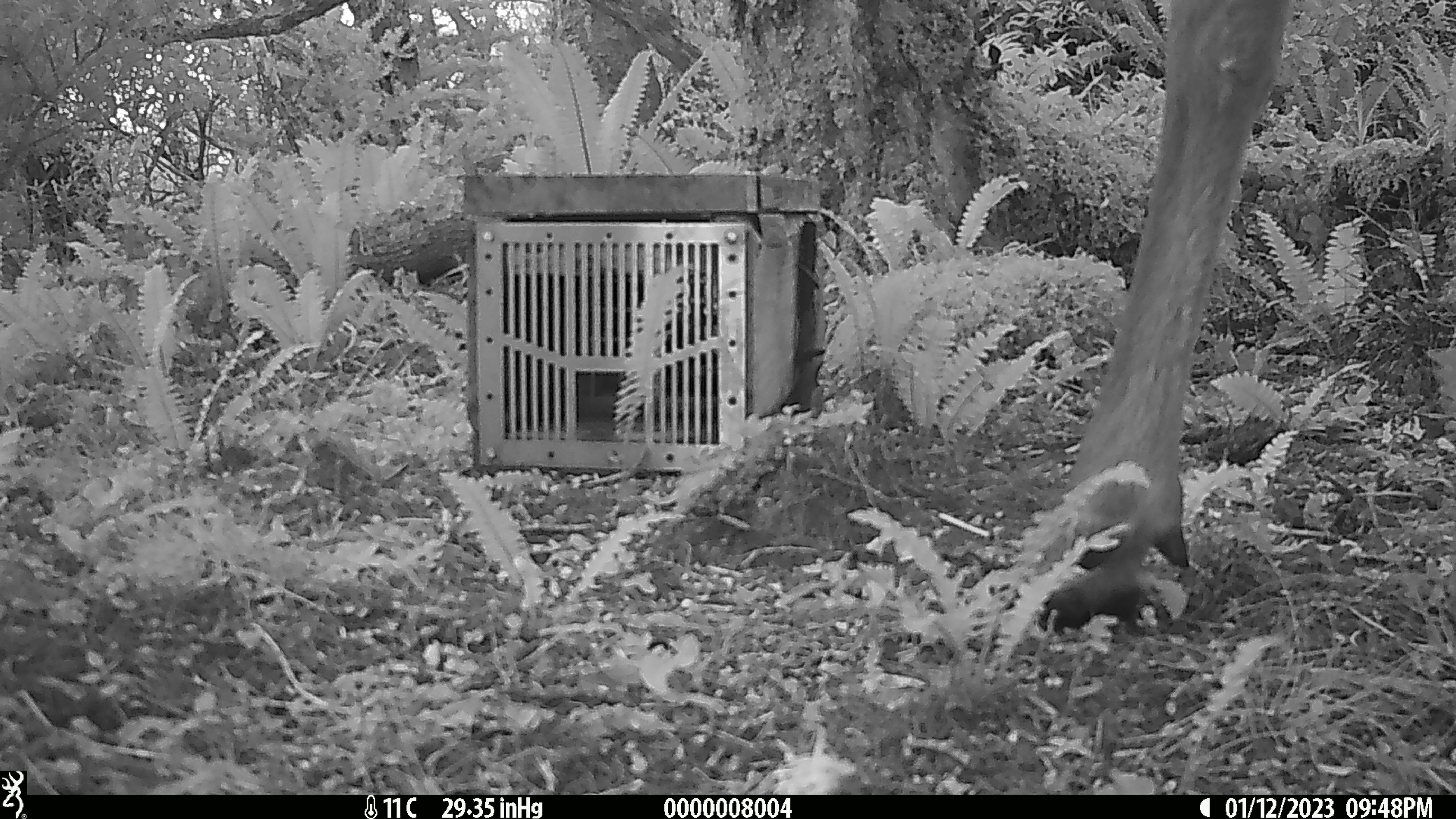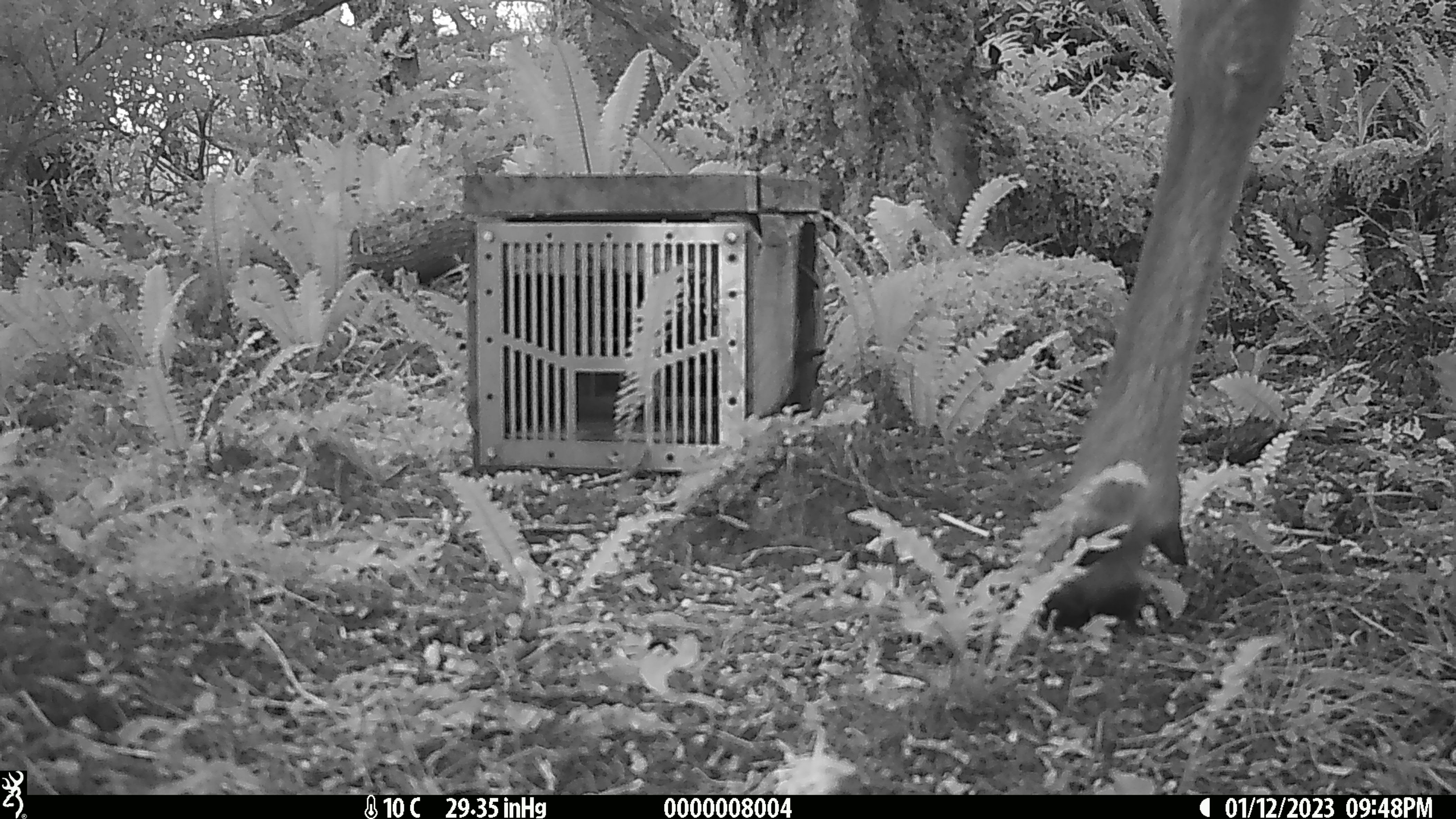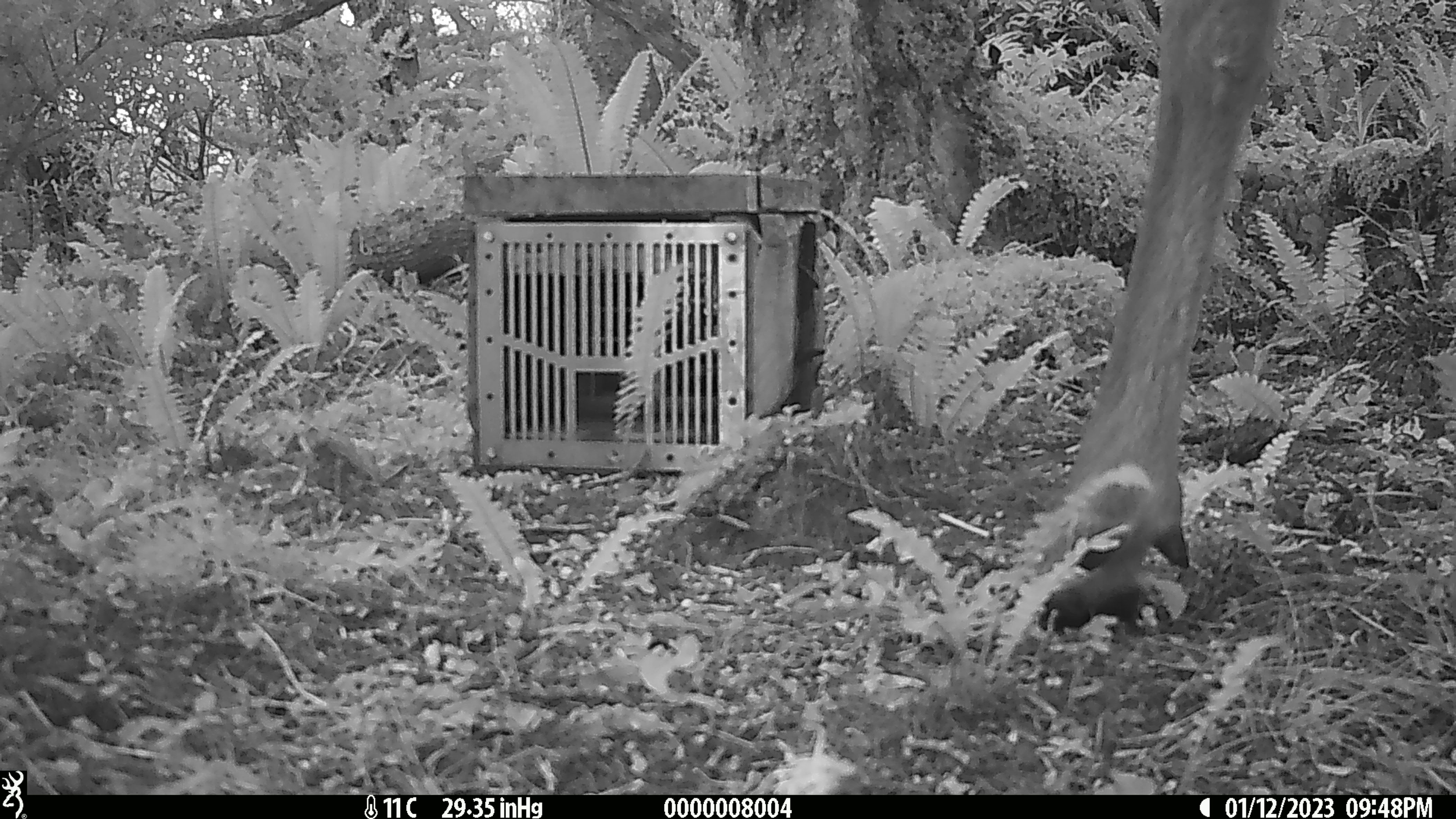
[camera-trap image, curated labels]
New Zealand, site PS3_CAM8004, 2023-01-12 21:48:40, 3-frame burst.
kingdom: Animalia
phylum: Chordata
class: Mammalia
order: Artiodactyla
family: Cervidae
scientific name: Cervidae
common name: deer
Deer (Cervidae).